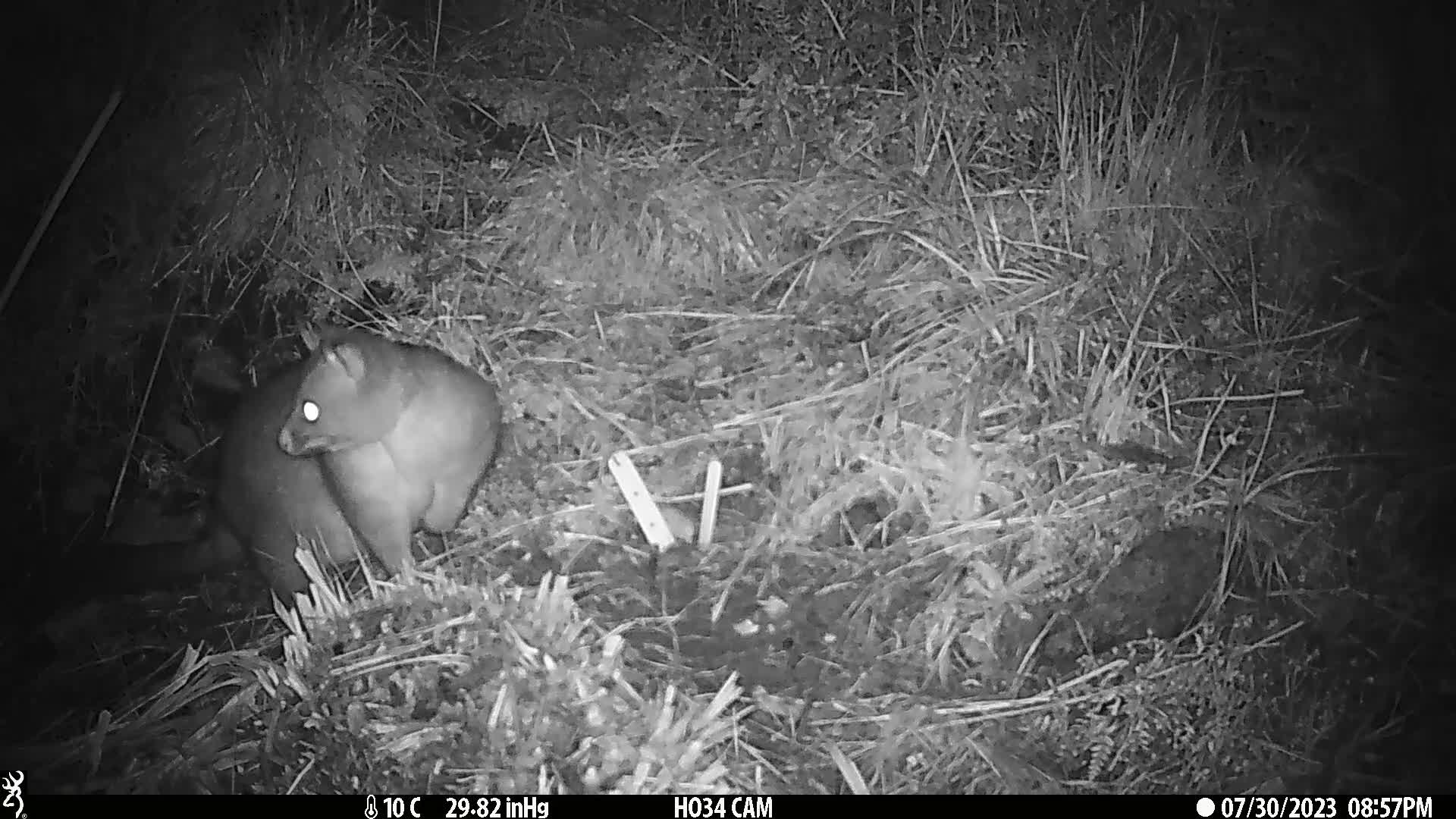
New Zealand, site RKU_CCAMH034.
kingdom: Animalia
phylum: Chordata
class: Mammalia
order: Diprotodontia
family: Phalangeridae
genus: Trichosurus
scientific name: Trichosurus vulpecula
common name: common brushtail possum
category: possum